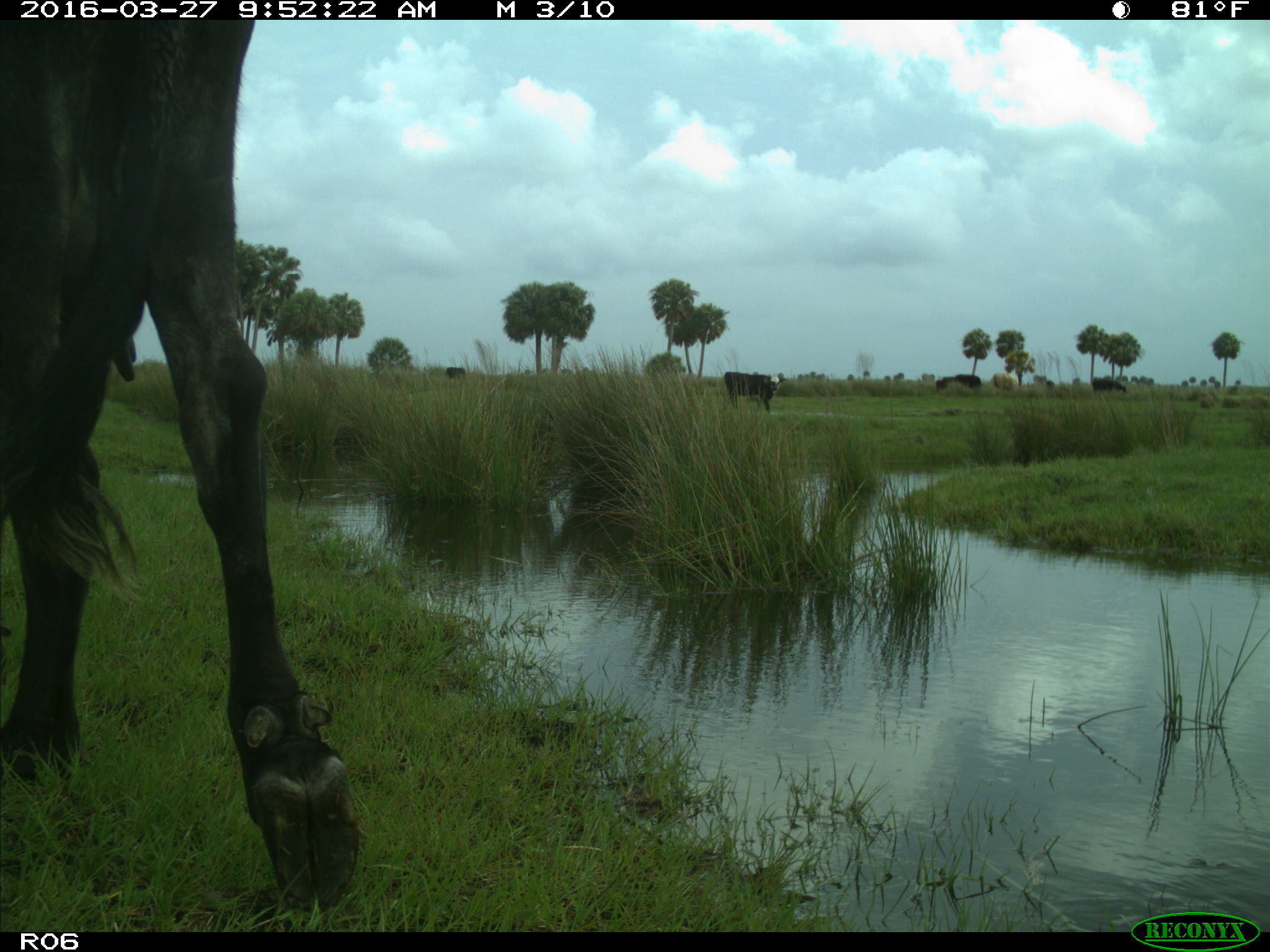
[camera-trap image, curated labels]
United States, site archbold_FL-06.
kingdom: Animalia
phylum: Chordata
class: Mammalia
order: Artiodactyla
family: Bovidae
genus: Bos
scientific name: Bos taurus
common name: domestic cow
Bos taurus (domestic cow).